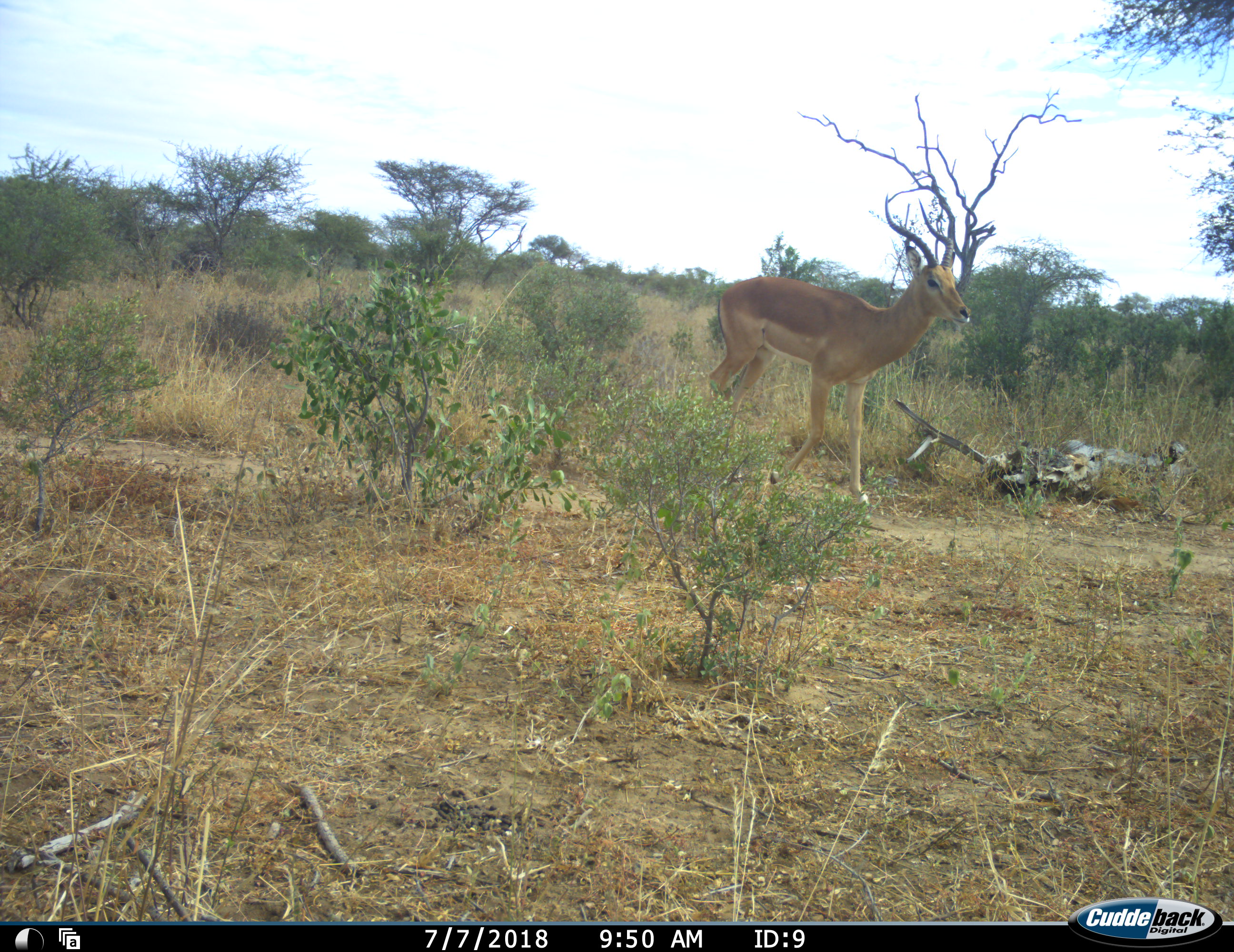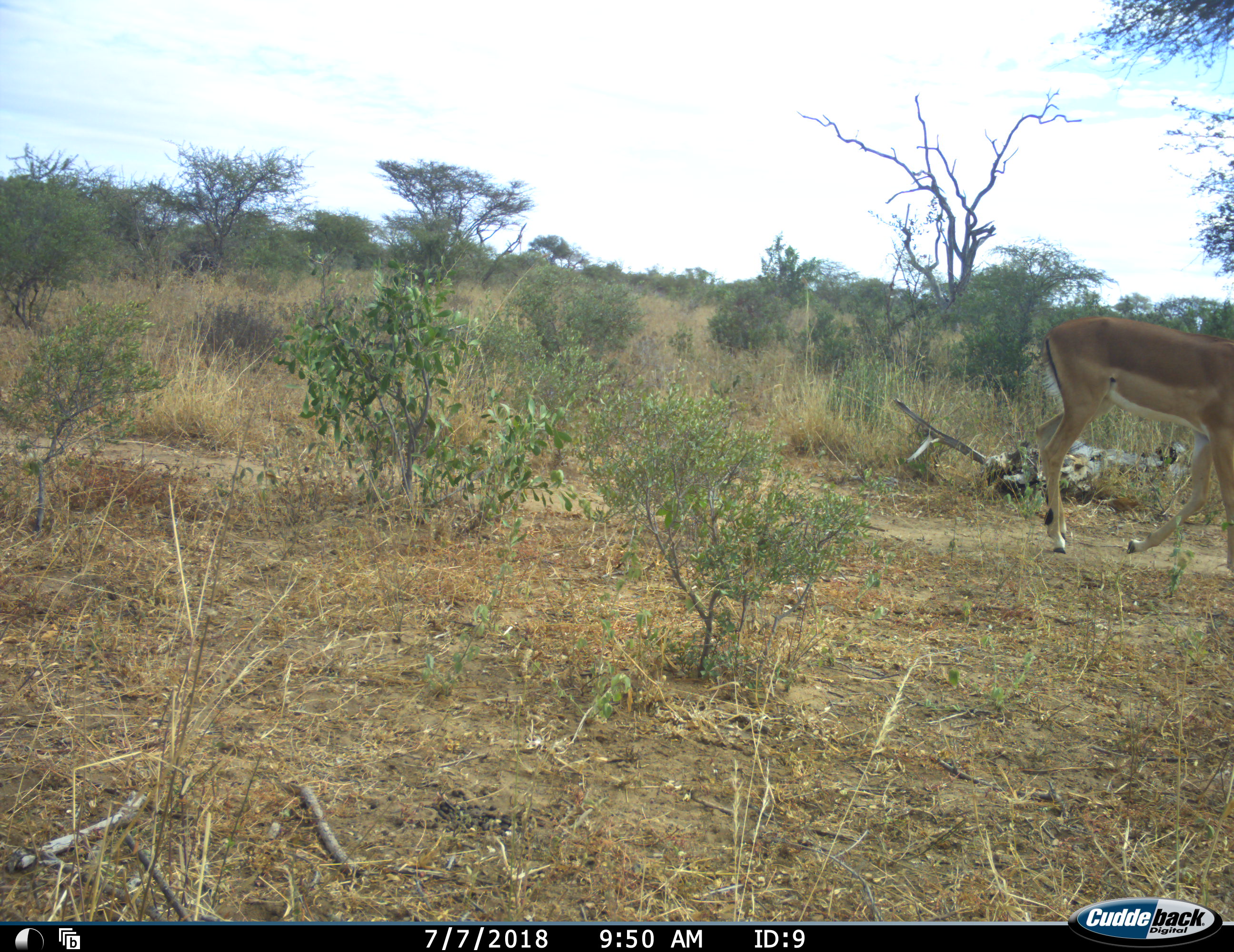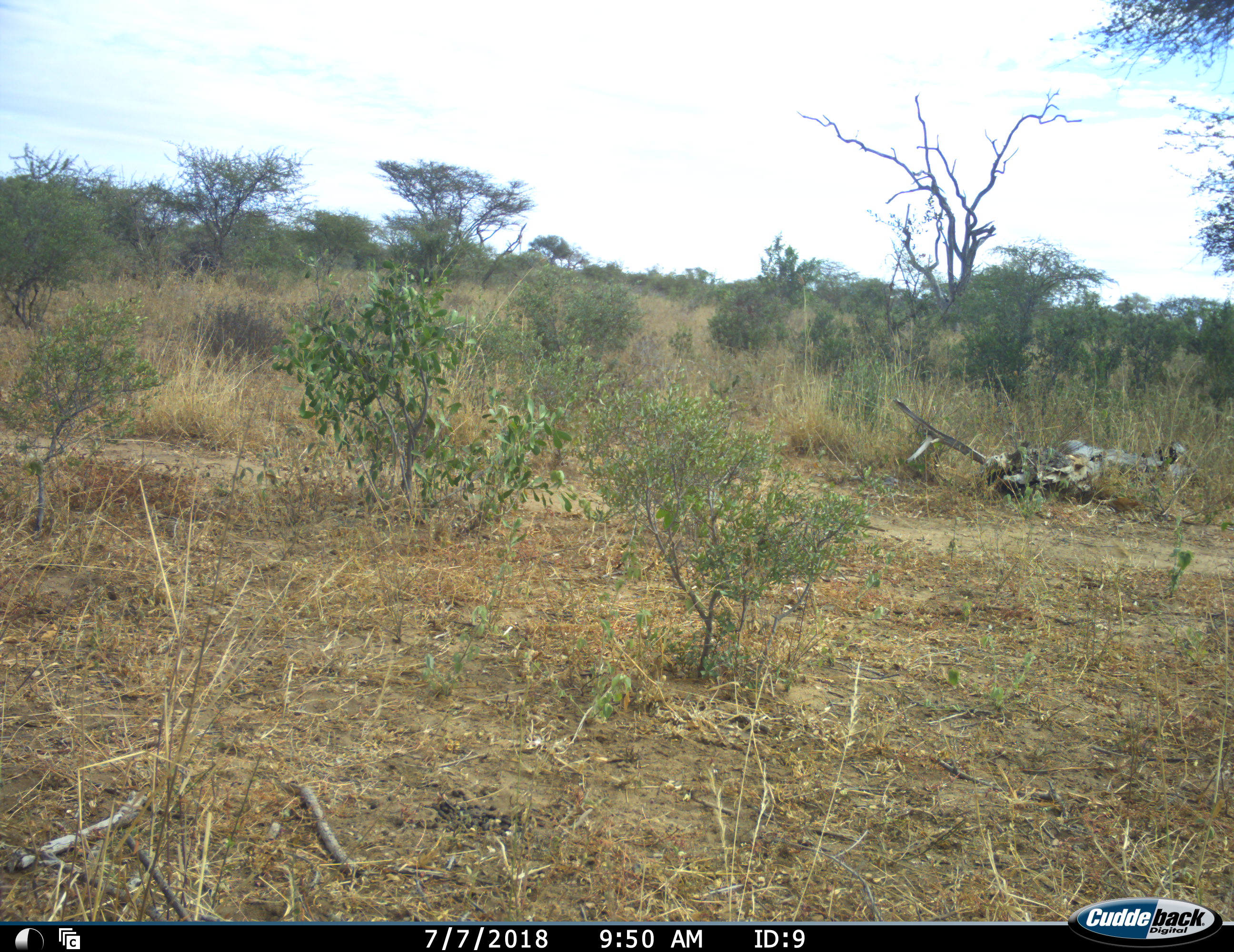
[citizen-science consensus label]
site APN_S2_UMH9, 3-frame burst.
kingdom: Animalia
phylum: Chordata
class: Mammalia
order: Artiodactyla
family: Bovidae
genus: Aepyceros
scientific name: Aepyceros melampus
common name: impala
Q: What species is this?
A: Impala (Aepyceros melampus).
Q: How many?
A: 1.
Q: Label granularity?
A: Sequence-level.